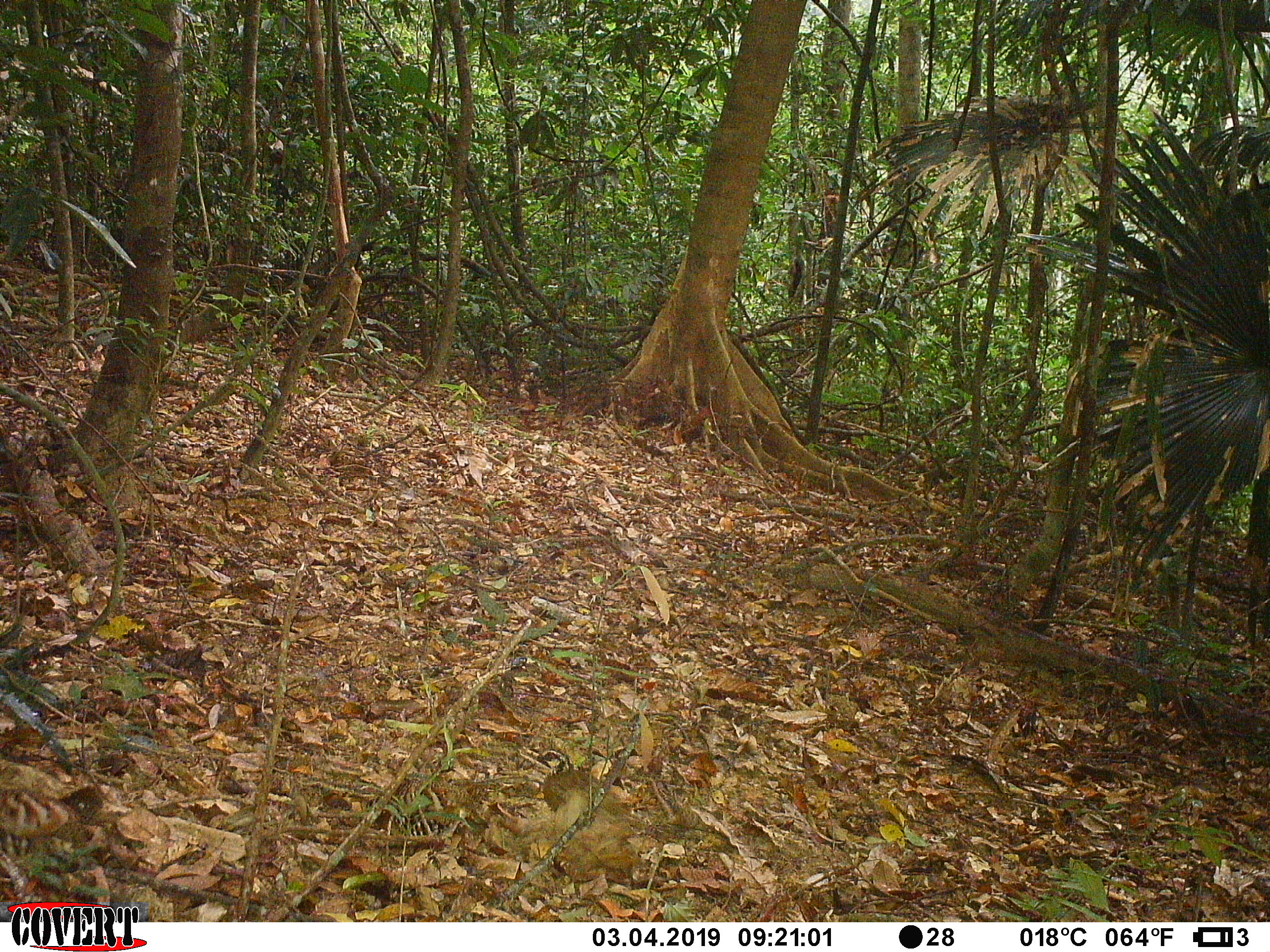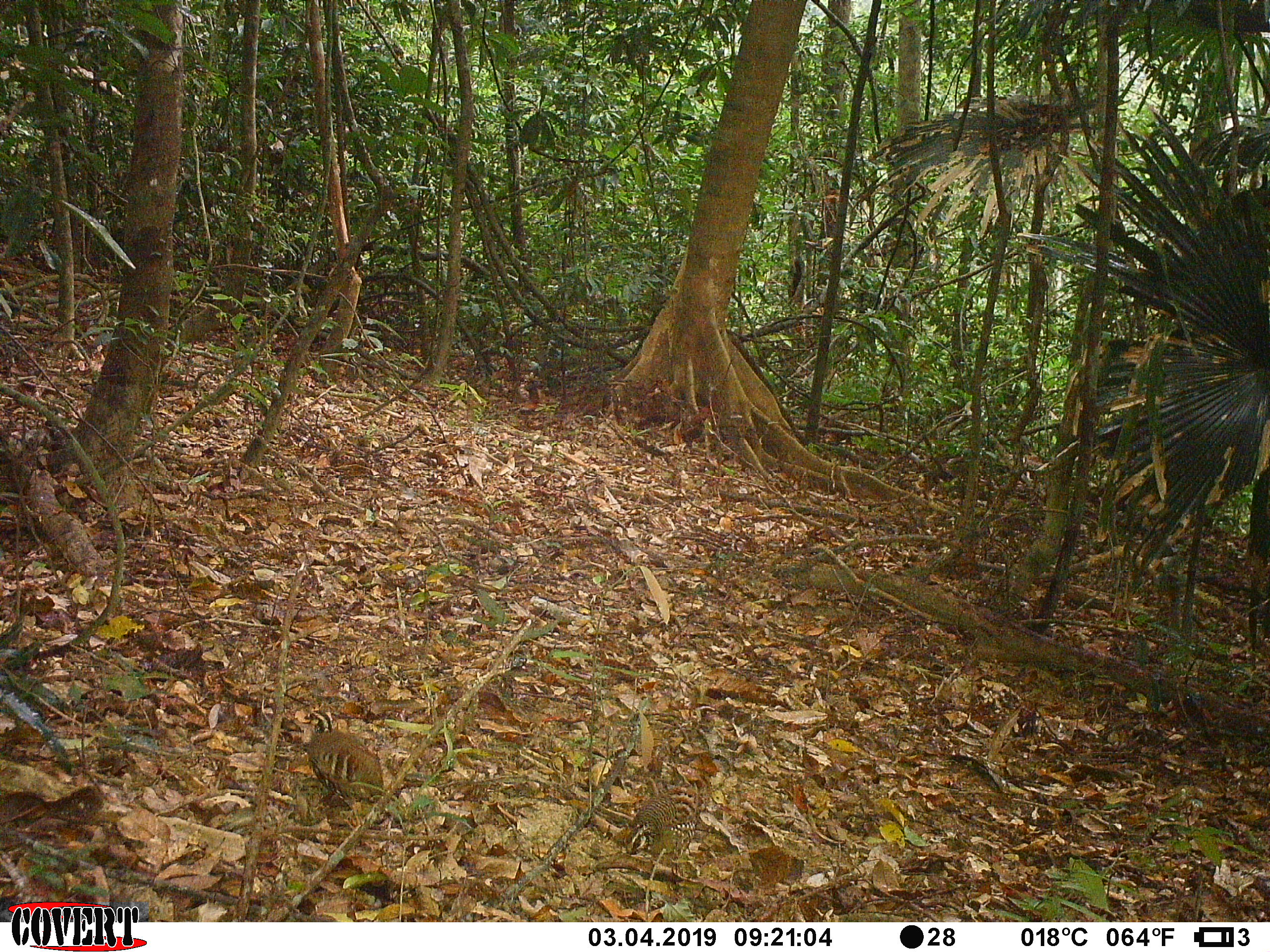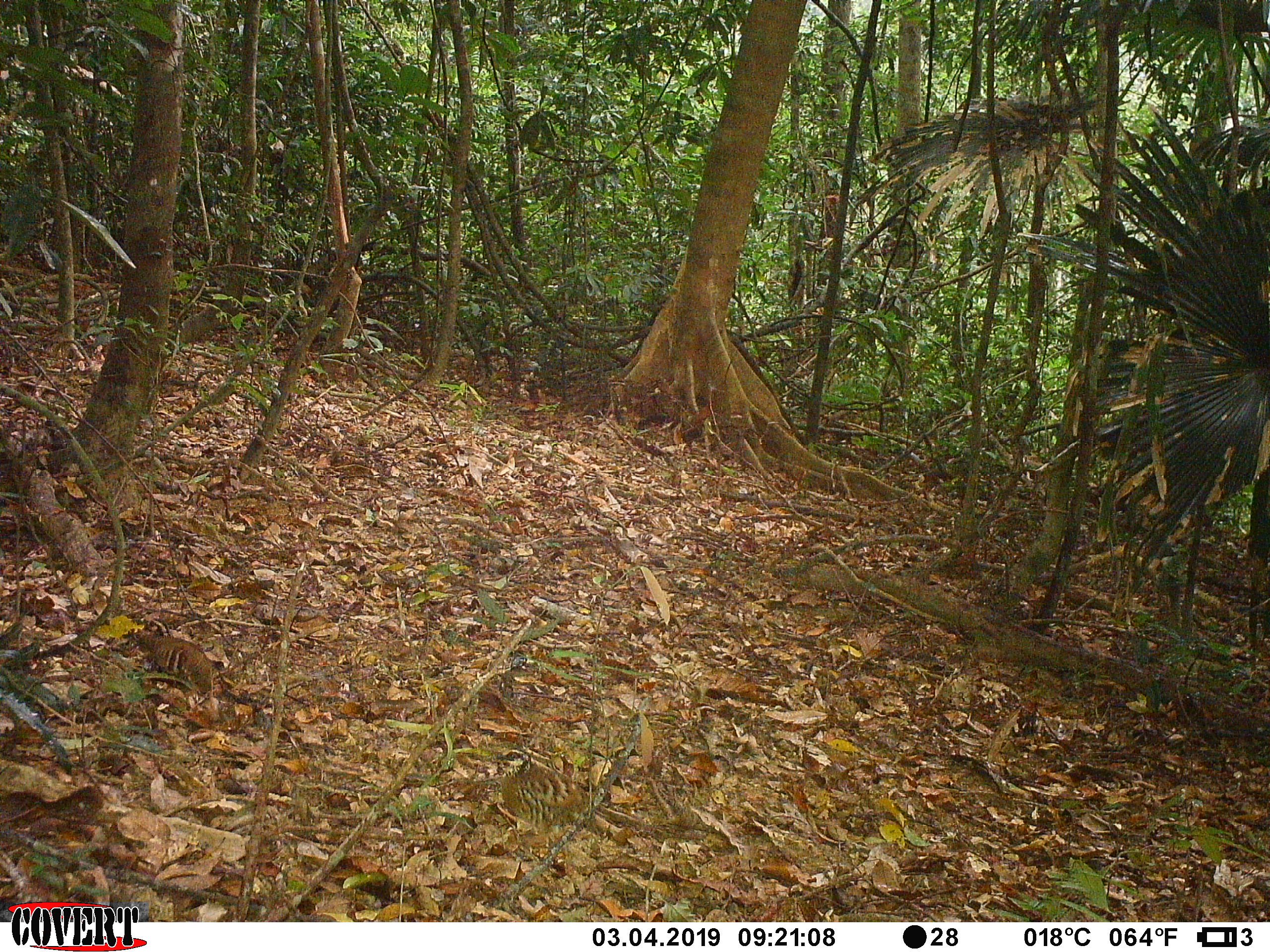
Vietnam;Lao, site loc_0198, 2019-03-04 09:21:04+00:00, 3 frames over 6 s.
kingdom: Animalia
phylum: Chordata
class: Aves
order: Galliformes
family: Phasianidae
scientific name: Phasianidae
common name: partridge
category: unidentified partridge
Unidentified partridge (partridge) (Phasianidae). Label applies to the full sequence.